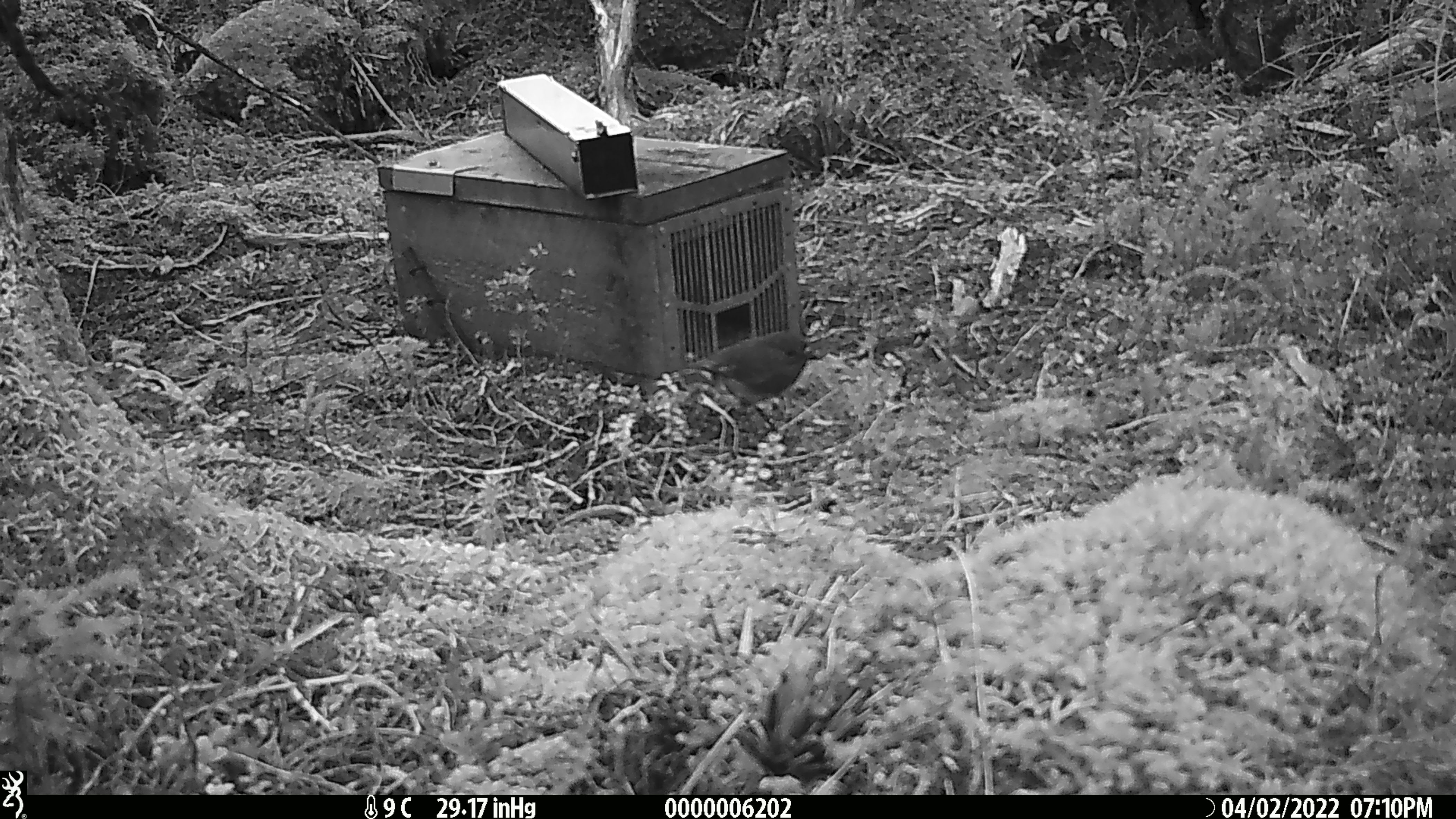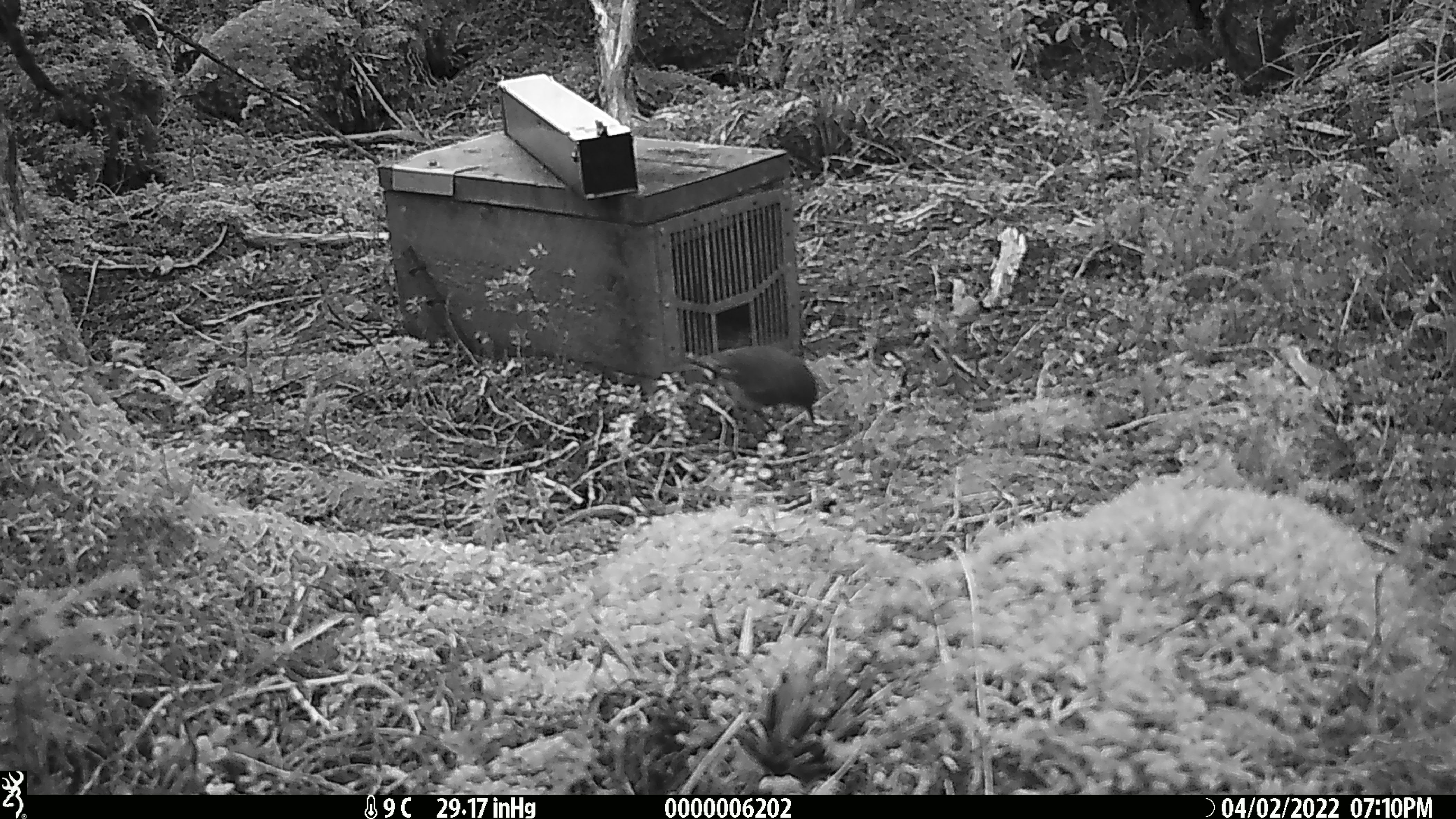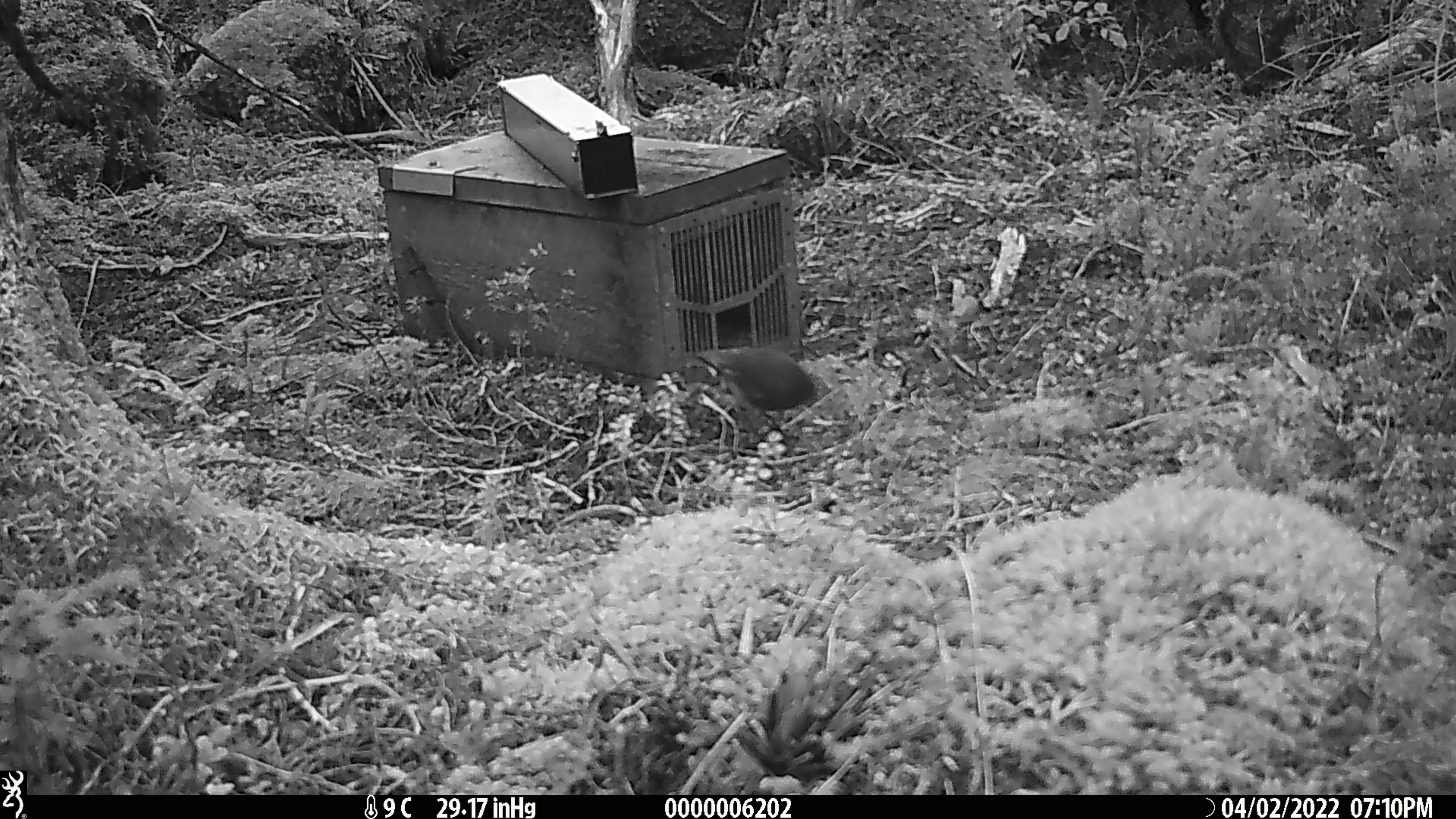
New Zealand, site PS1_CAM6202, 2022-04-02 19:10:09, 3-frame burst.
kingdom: Animalia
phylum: Chordata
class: Aves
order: Passeriformes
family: Petroicidae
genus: Petroica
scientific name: Petroica australis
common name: new zealand robin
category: robin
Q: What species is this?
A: Robin (new zealand robin) (Petroica australis).